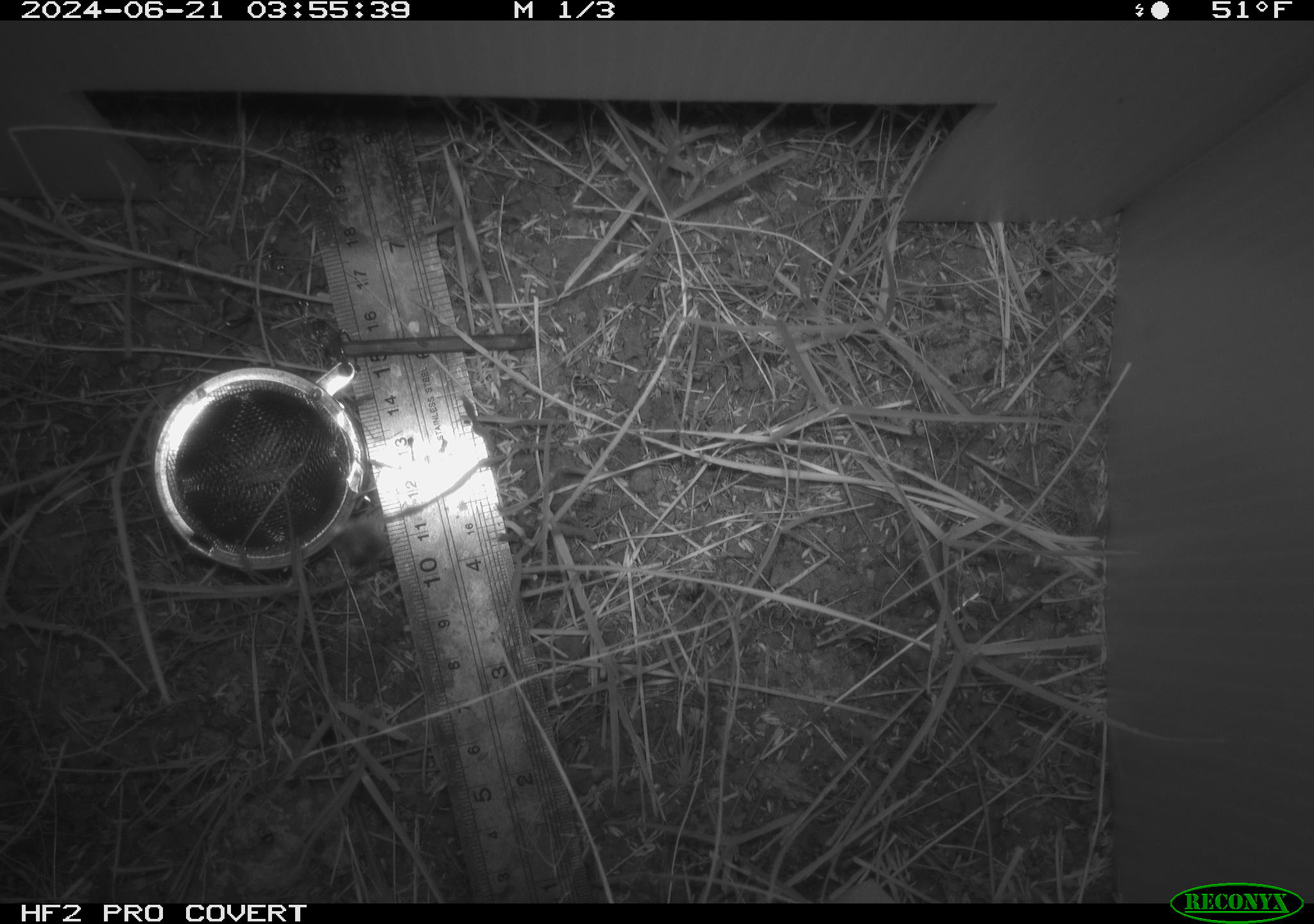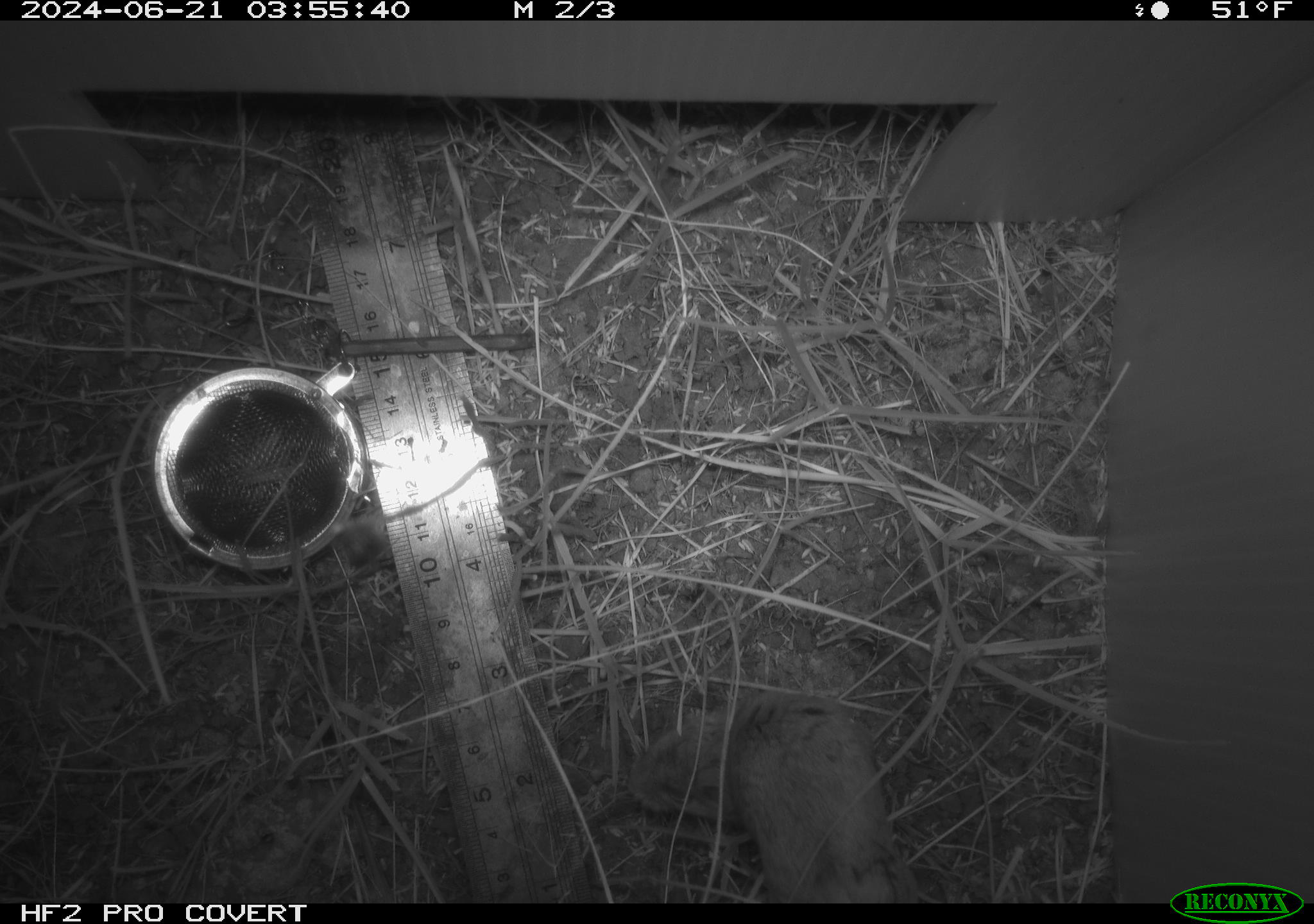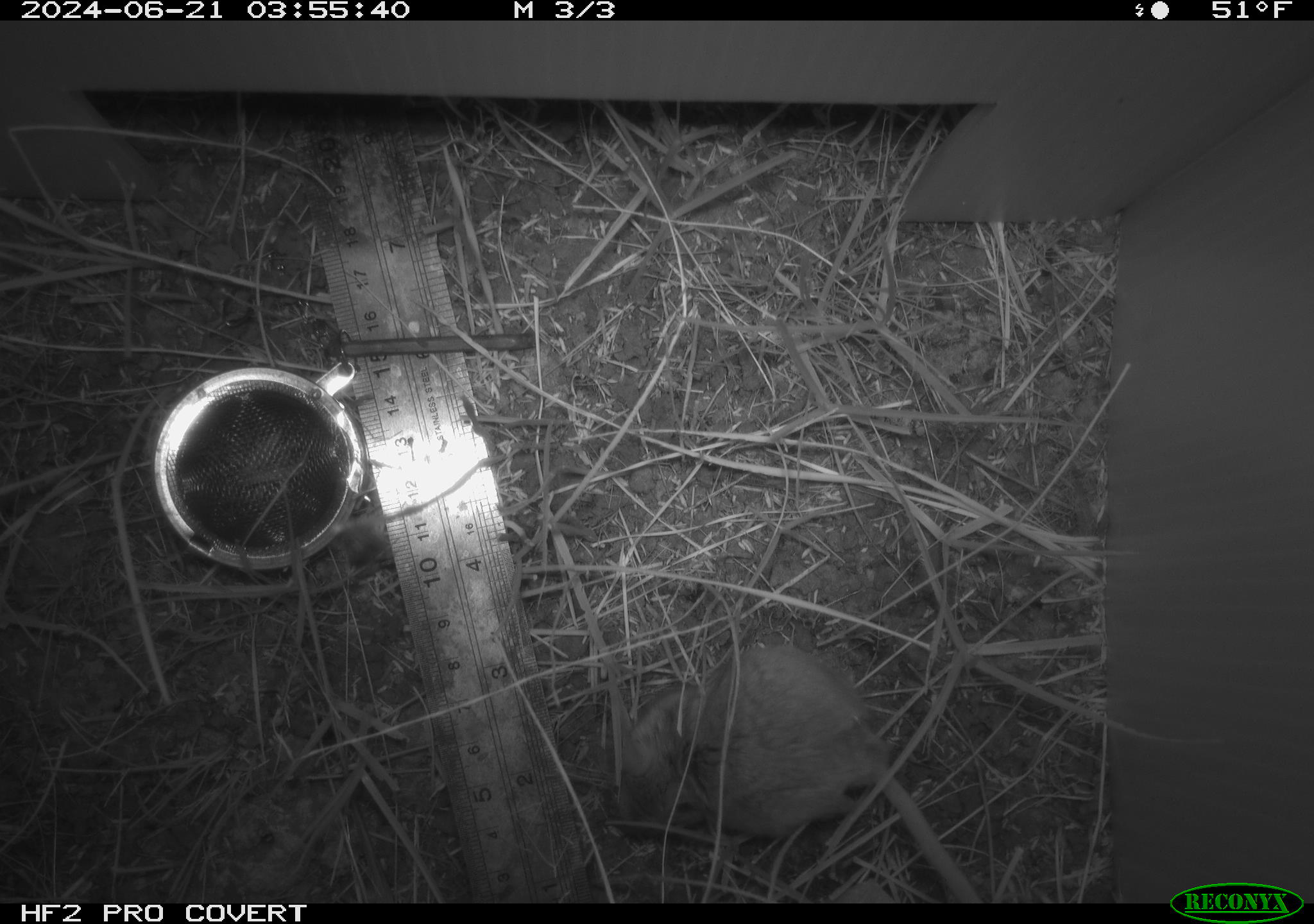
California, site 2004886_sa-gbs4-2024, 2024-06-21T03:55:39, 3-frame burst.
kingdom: Animalia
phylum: Chordata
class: Mammalia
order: Rodentia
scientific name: Rodentia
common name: mouse species